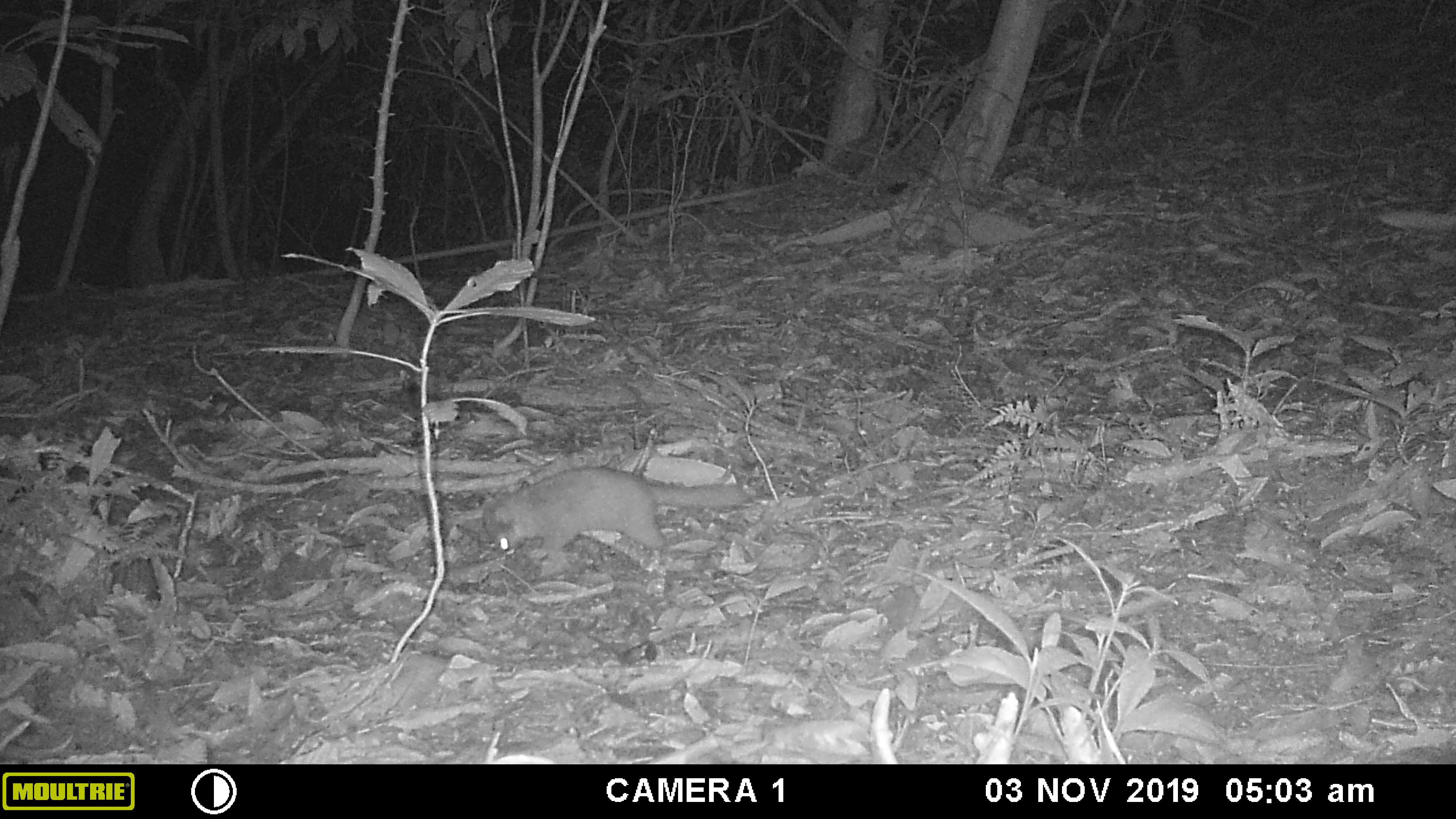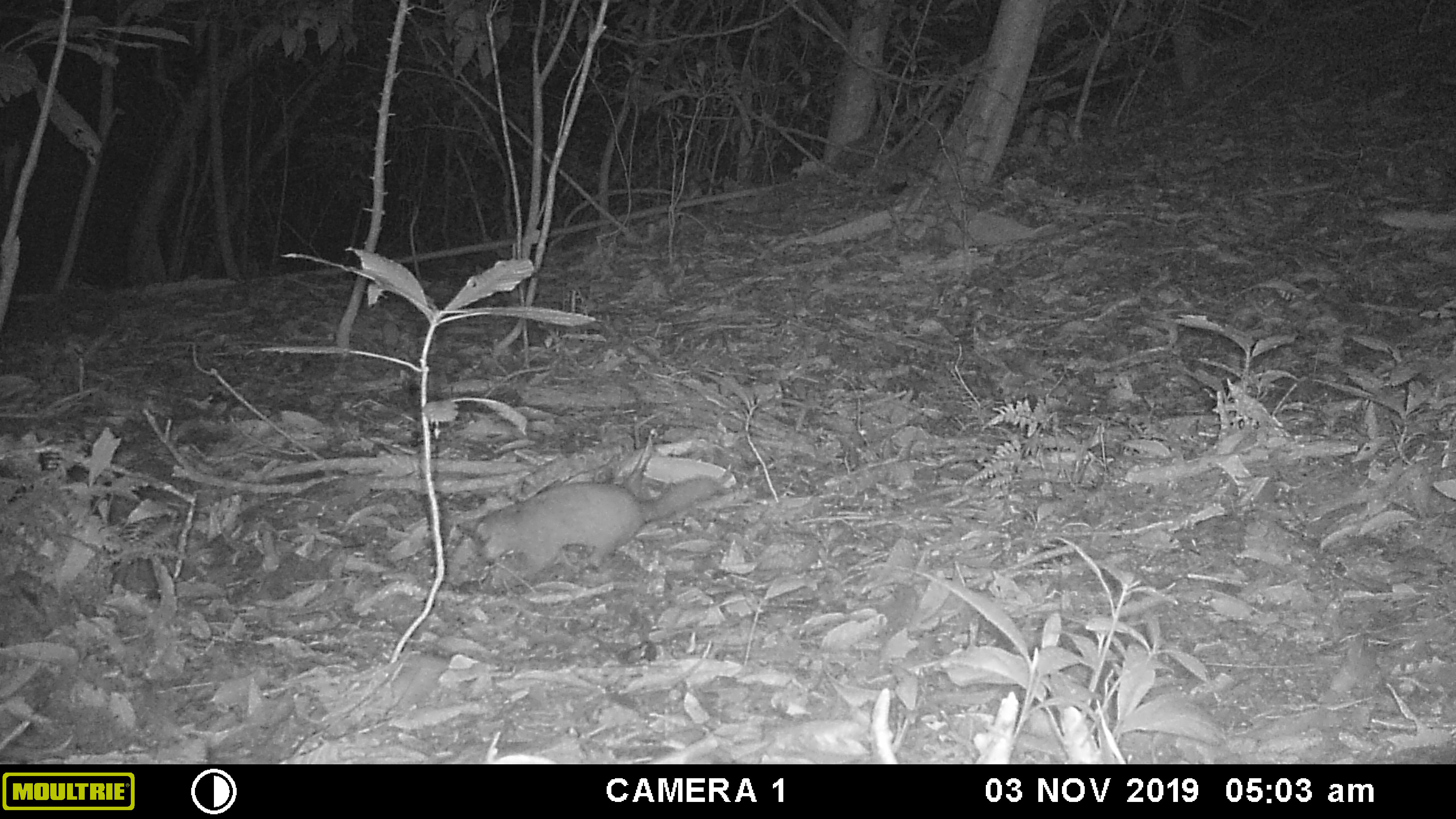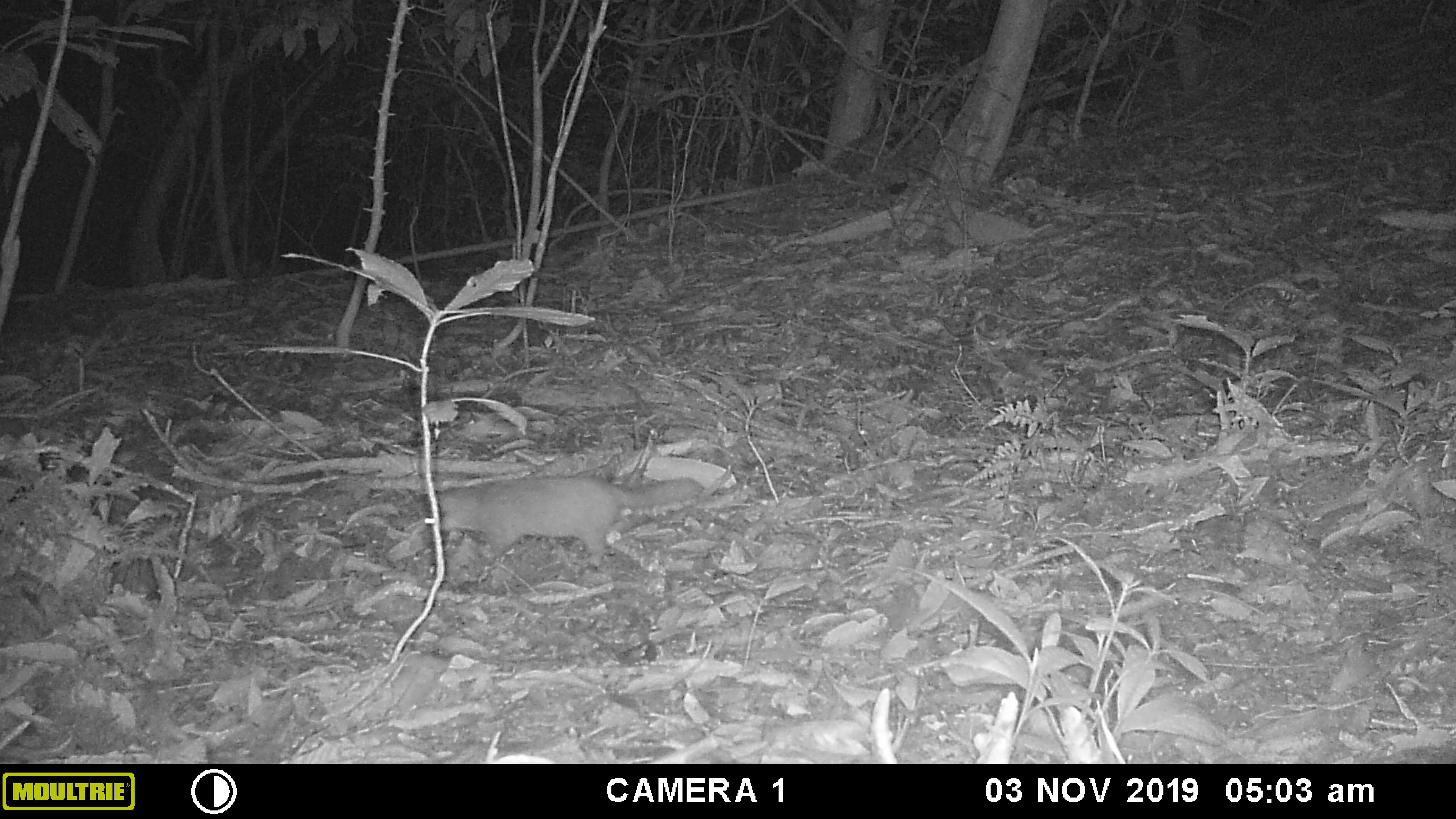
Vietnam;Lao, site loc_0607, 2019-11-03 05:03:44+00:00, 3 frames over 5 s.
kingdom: Animalia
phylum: Chordata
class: Mammalia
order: Carnivora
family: Mustelidae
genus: Melogale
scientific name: Melogale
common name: ferret badger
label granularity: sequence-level